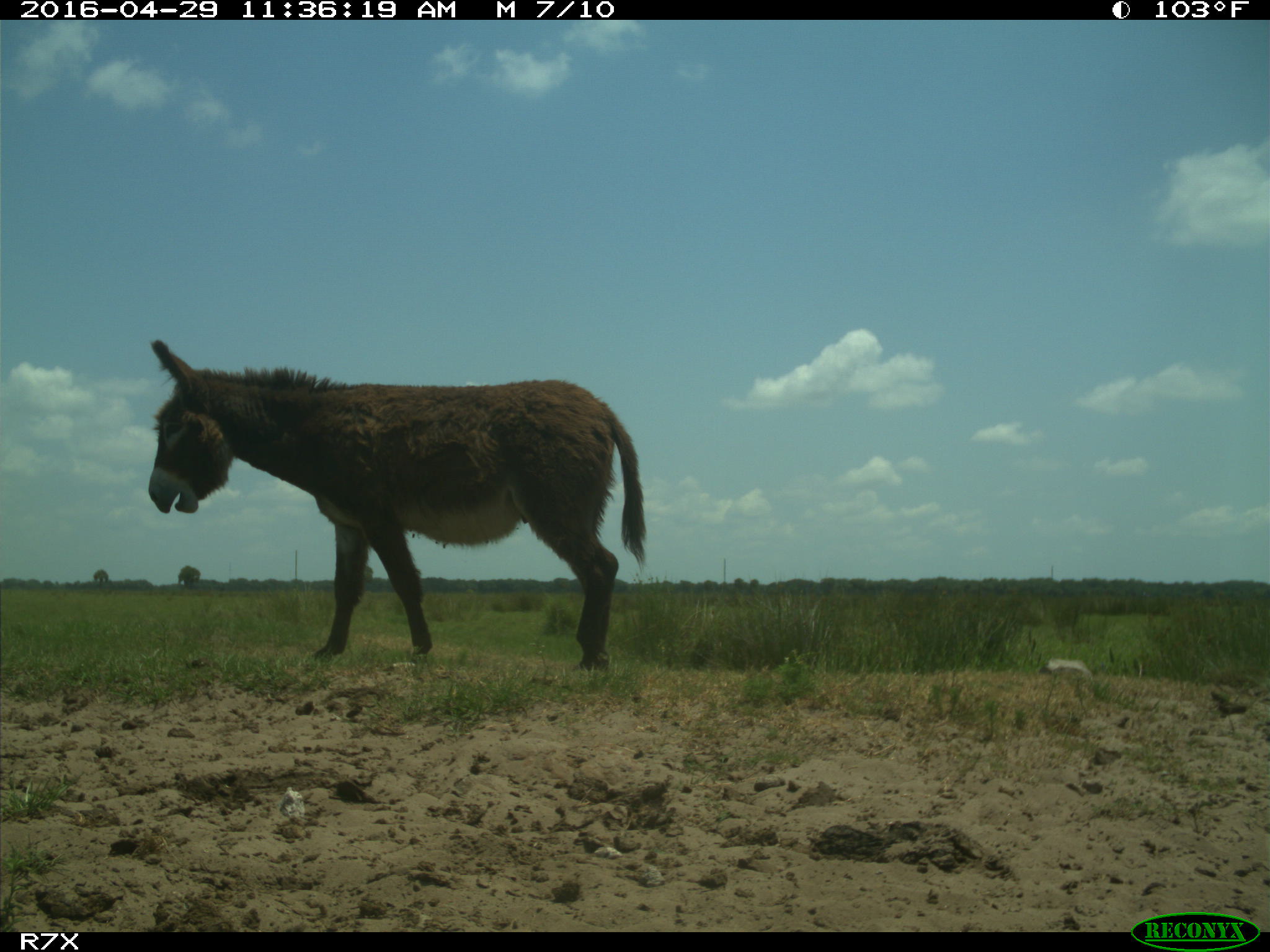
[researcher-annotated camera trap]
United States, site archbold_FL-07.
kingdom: Animalia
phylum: Chordata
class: Mammalia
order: Artiodactyla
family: Bovidae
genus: Bos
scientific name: Bos taurus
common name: domestic cow